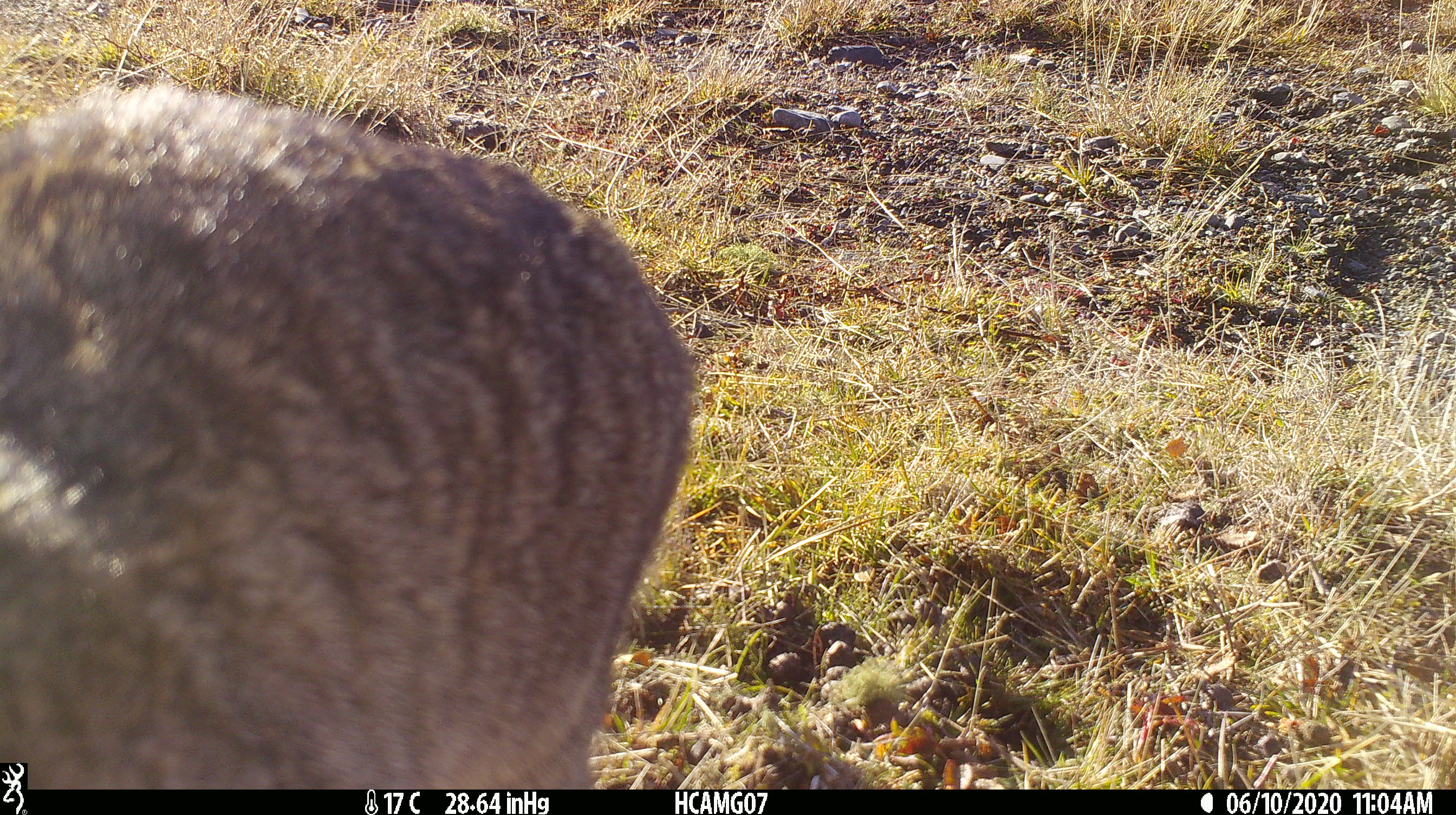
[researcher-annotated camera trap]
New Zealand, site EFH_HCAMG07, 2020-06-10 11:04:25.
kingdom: Animalia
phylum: Chordata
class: Mammalia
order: Carnivora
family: Felidae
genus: Felis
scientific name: Felis catus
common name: domestic cat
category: cat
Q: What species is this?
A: Cat (domestic cat) (Felis catus).